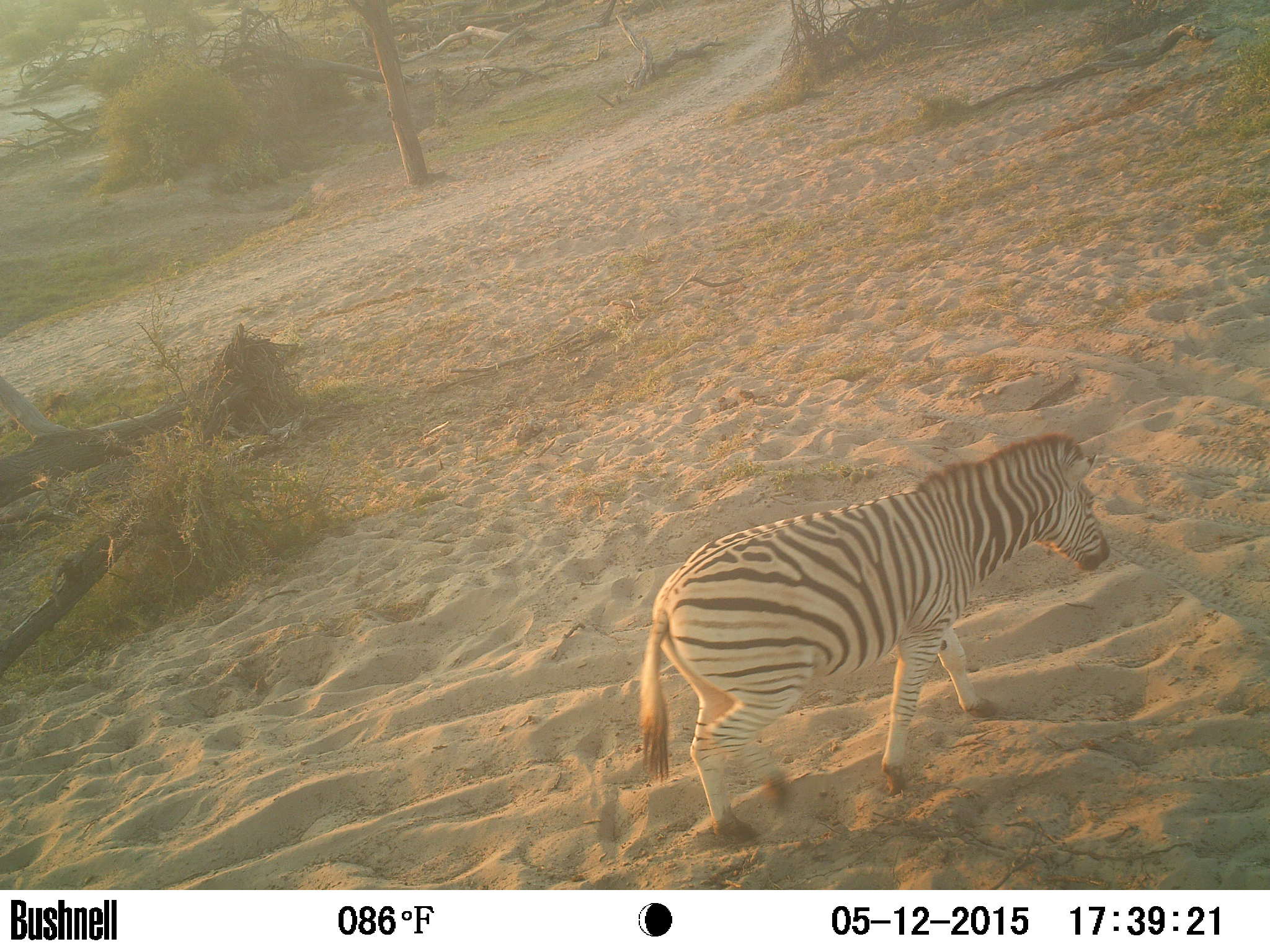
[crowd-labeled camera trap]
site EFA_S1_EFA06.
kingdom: Animalia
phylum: Chordata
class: Mammalia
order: Perissodactyla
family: Equidae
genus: Equus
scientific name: Equus quagga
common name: plains zebra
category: zebraplains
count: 1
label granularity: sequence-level